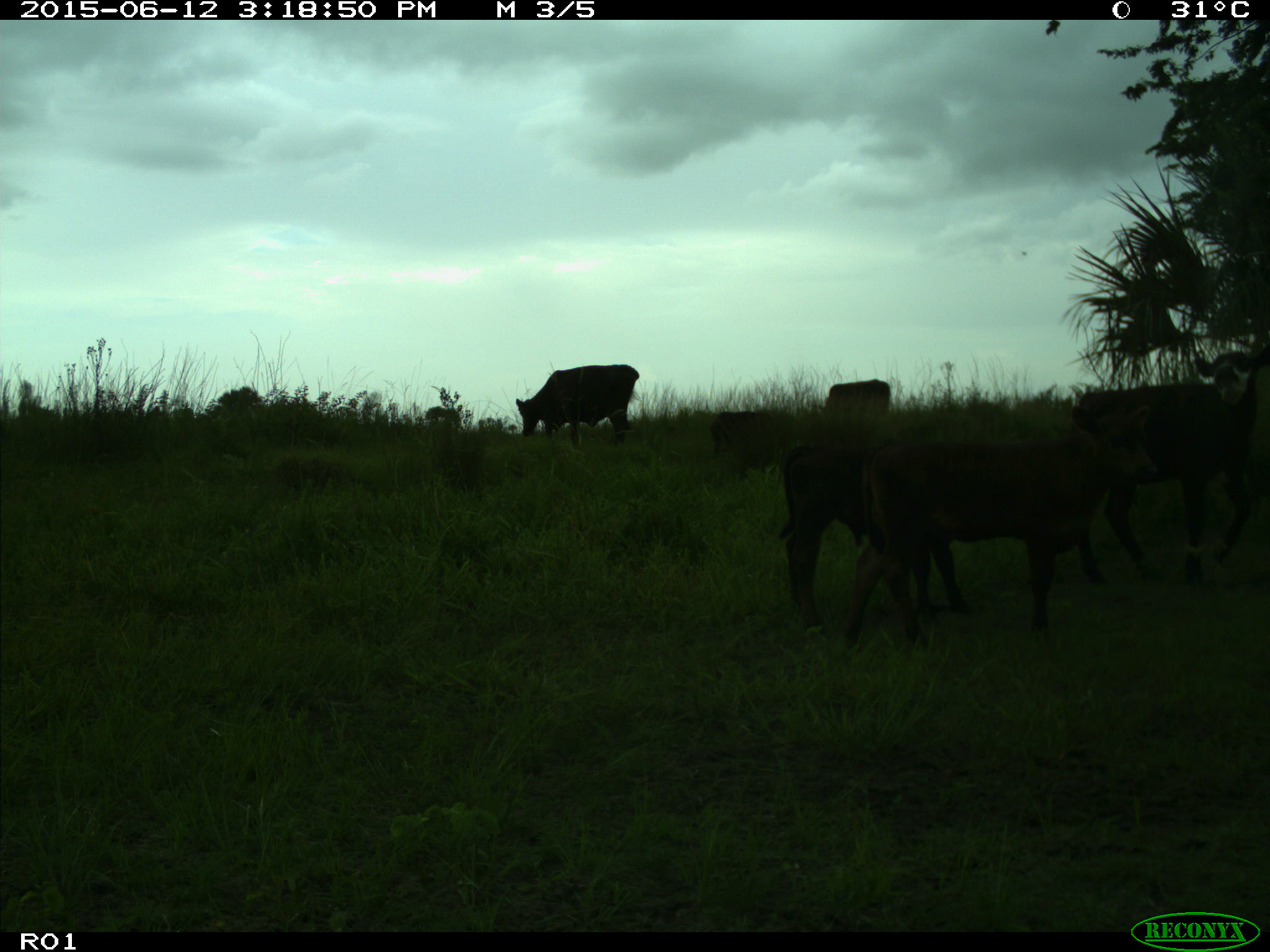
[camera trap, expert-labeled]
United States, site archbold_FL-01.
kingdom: Animalia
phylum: Chordata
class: Mammalia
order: Artiodactyla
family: Bovidae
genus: Bos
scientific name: Bos taurus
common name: domestic cow